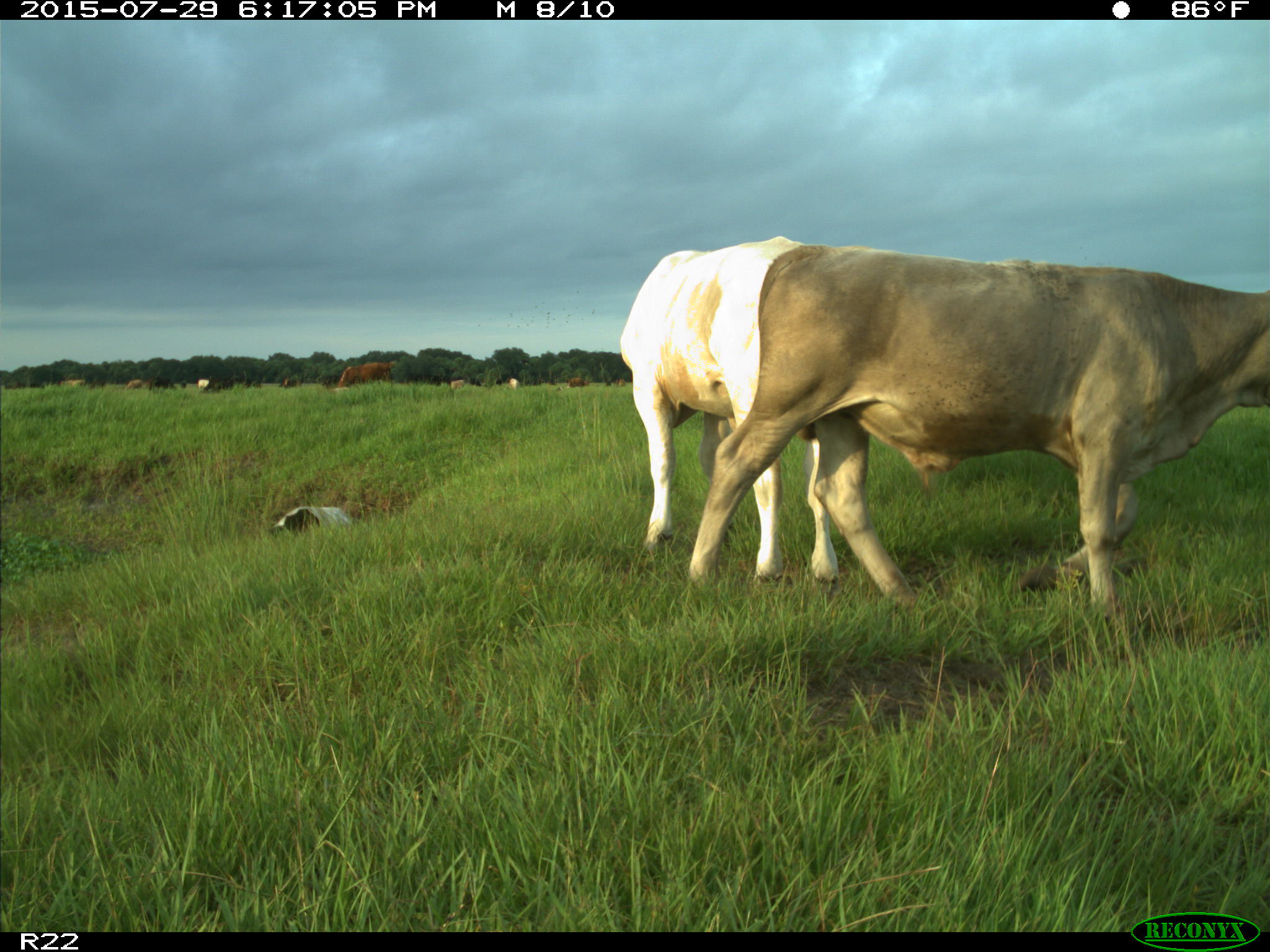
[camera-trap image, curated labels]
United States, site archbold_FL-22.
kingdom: Animalia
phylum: Chordata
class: Mammalia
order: Artiodactyla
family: Bovidae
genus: Bos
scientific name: Bos taurus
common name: domestic cow